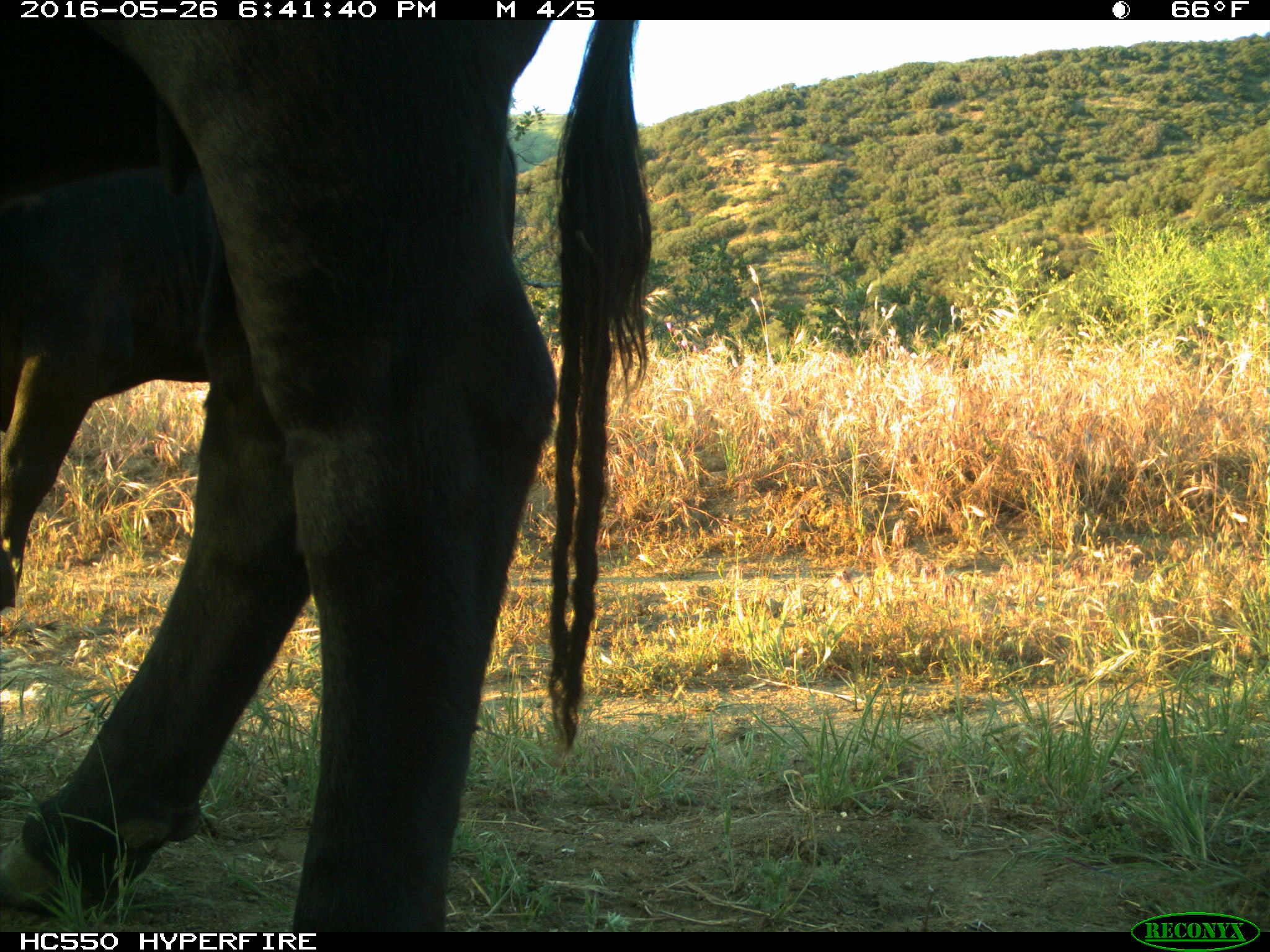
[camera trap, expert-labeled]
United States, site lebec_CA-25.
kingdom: Animalia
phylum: Chordata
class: Mammalia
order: Artiodactyla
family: Bovidae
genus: Bos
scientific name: Bos taurus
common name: domestic cow